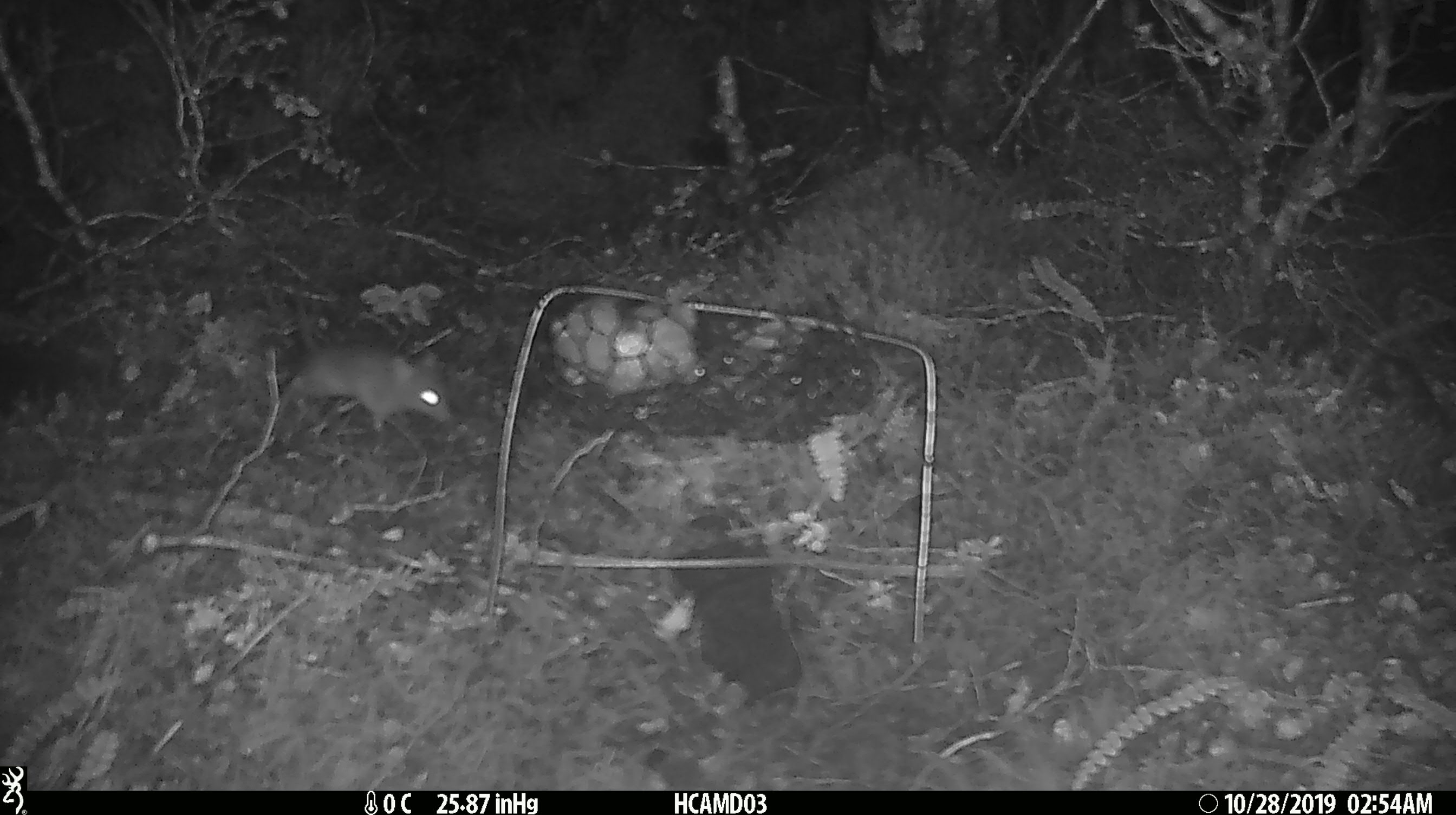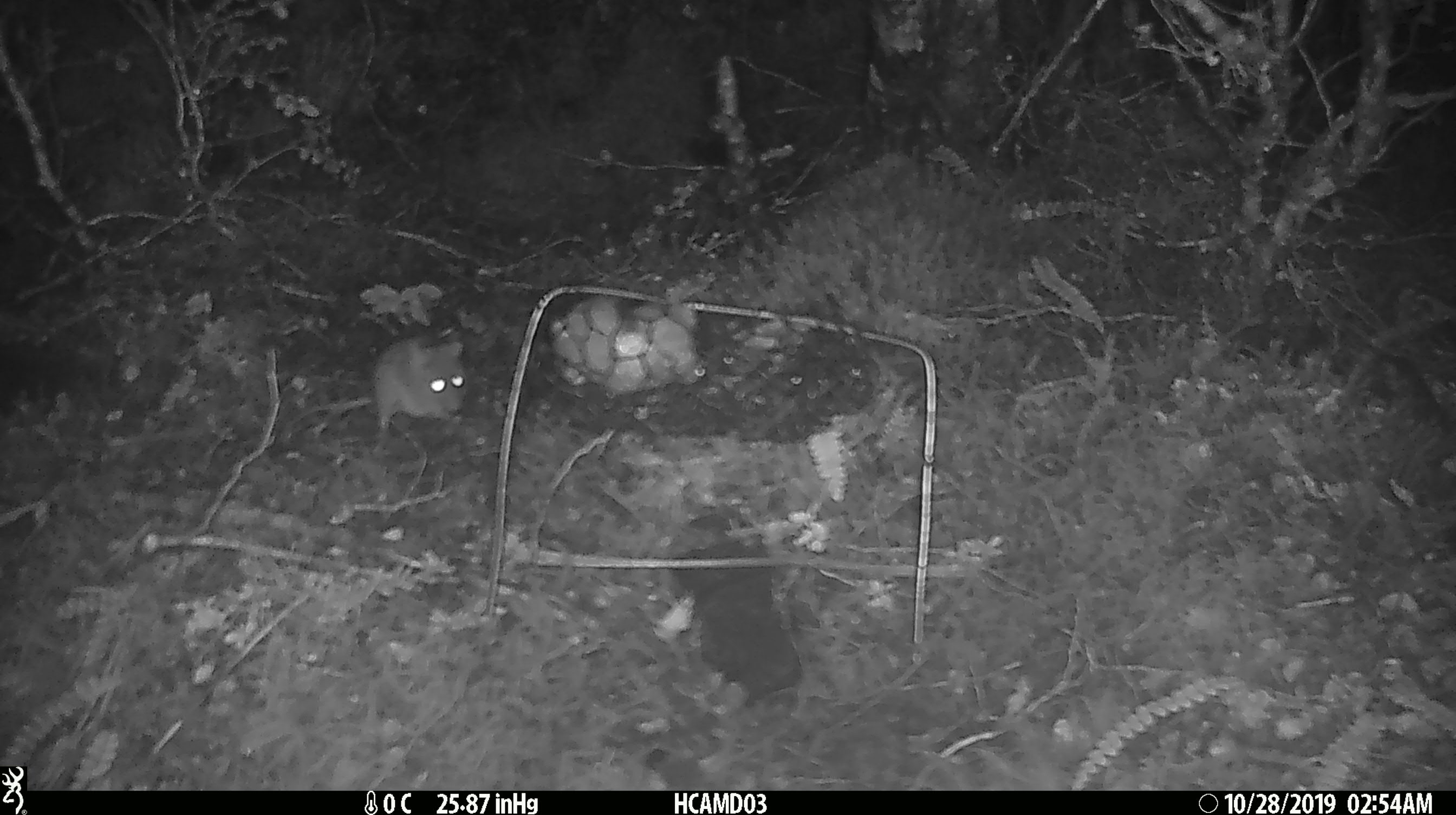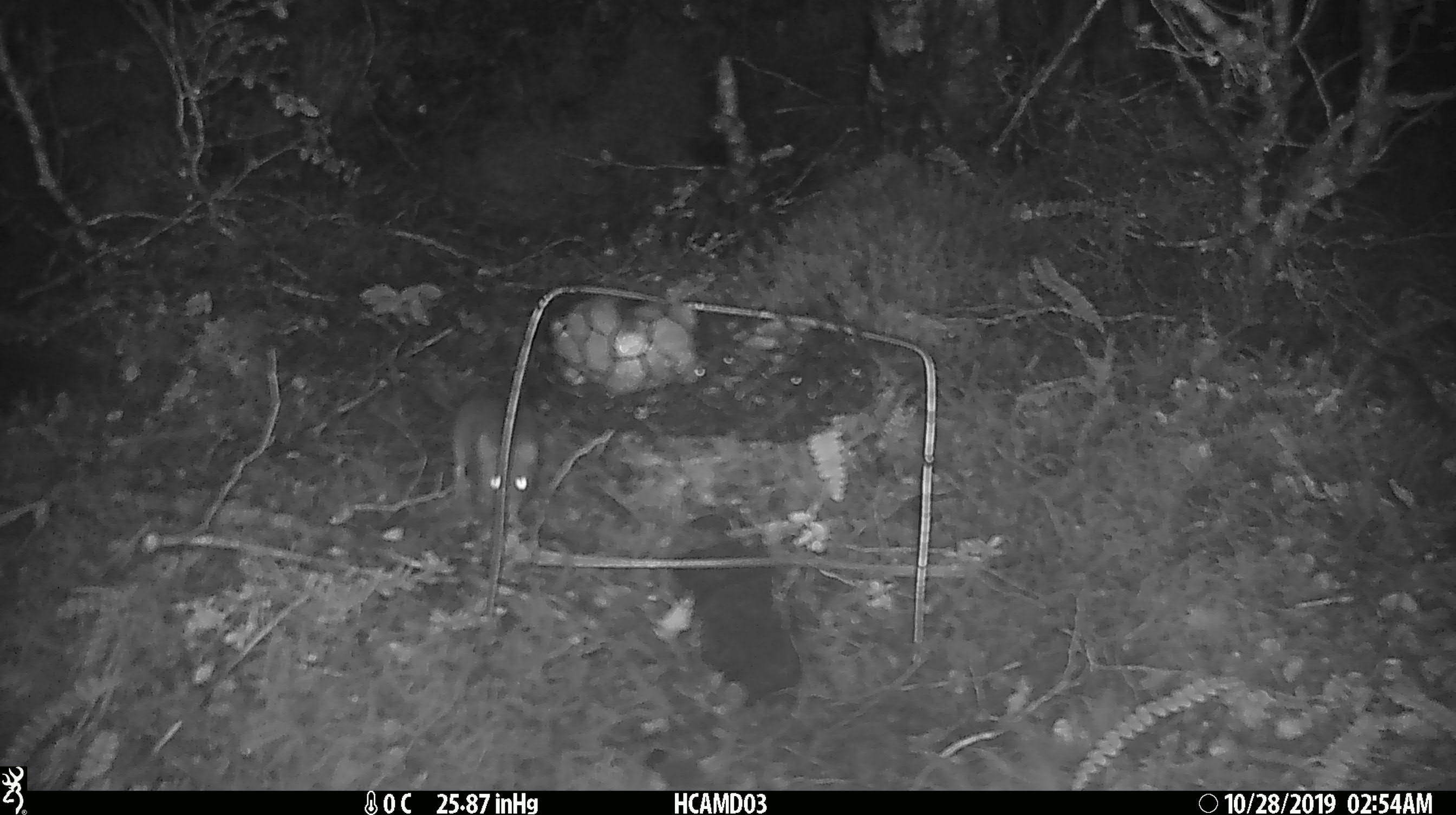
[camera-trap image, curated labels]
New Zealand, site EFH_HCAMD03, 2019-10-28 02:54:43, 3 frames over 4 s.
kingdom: Animalia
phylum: Chordata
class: Mammalia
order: Rodentia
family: Muridae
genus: Mus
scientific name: Mus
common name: mouse